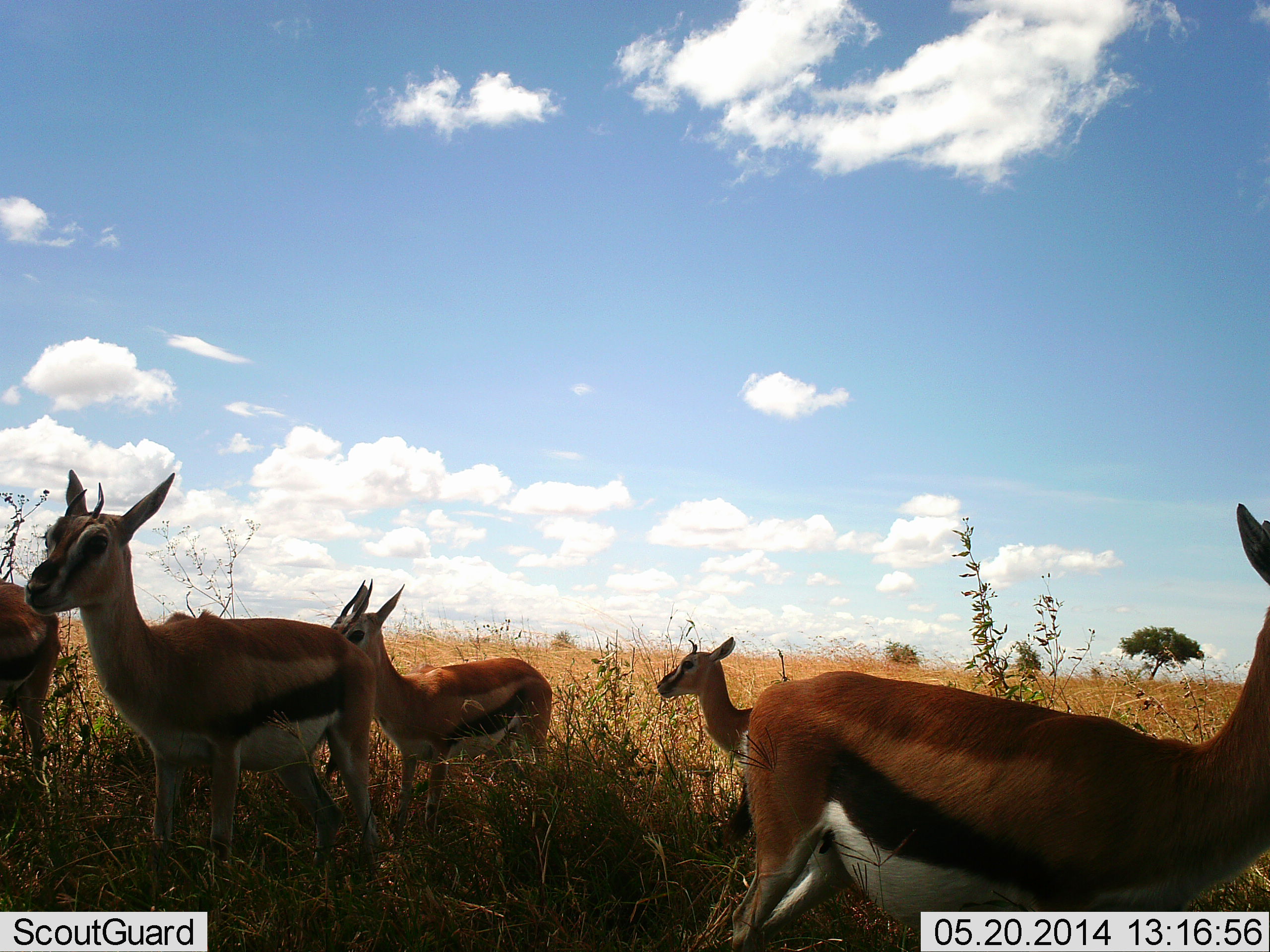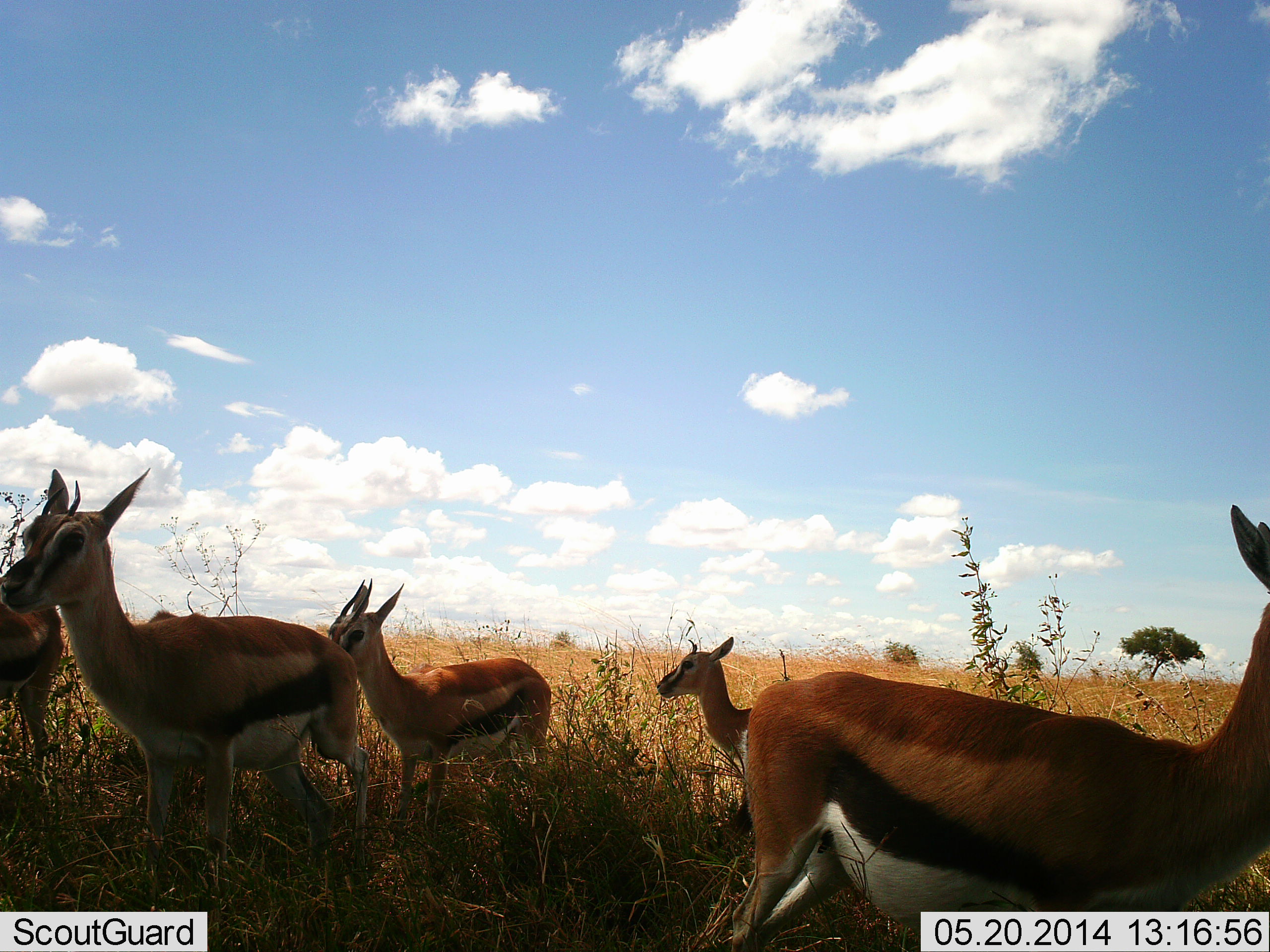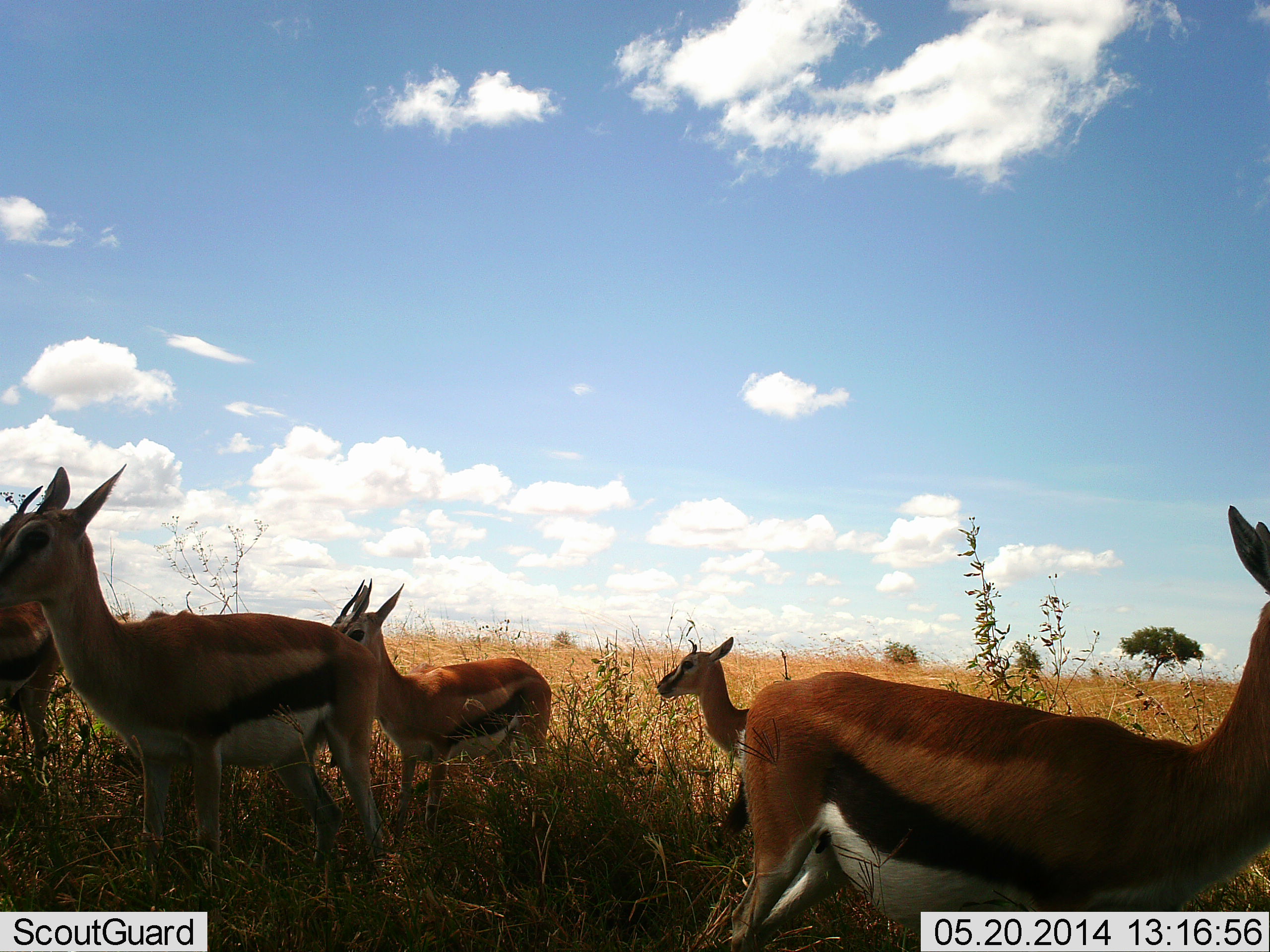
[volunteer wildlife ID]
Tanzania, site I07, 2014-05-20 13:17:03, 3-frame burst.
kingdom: Animalia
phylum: Chordata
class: Mammalia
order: Artiodactyla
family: Bovidae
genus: Eudorcas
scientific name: Eudorcas thomsonii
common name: thomson's gazelle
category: gazellethomsons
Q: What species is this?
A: Gazellethomsons (thomson's gazelle) (Eudorcas thomsonii).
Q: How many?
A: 5.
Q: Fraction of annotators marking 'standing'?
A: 100%.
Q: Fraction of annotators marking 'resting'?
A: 0%.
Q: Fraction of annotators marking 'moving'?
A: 0%.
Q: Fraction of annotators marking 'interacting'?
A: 10%.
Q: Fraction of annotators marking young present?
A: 20%.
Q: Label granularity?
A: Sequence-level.